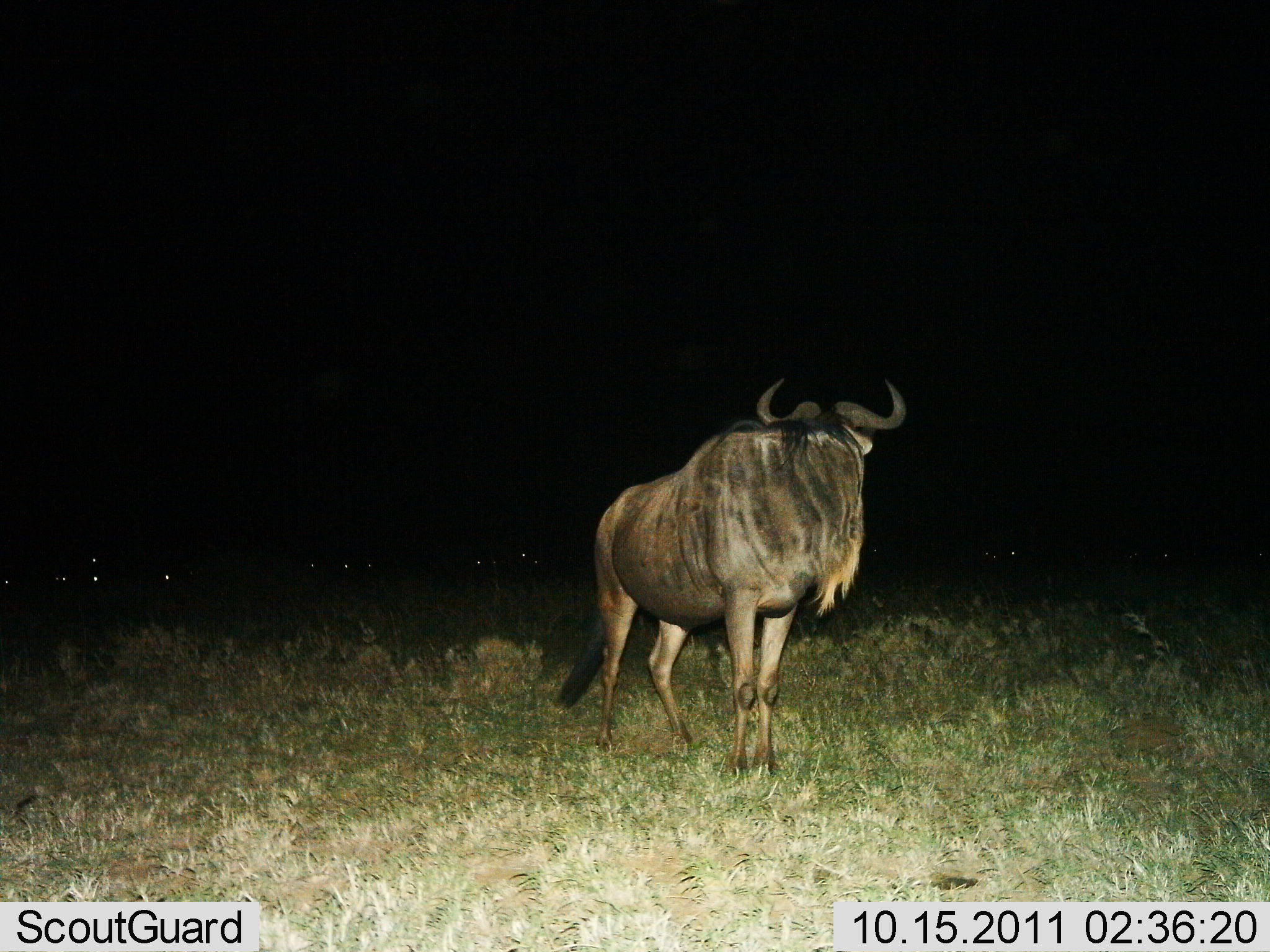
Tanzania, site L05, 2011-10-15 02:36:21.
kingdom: Animalia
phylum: Chordata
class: Mammalia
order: Artiodactyla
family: Bovidae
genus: Connochaetes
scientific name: Connochaetes taurinus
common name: blue wildebeest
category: wildebeest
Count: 1.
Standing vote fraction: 93%.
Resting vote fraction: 0%.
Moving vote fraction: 0%.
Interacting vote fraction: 7%.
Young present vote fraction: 0%.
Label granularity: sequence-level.